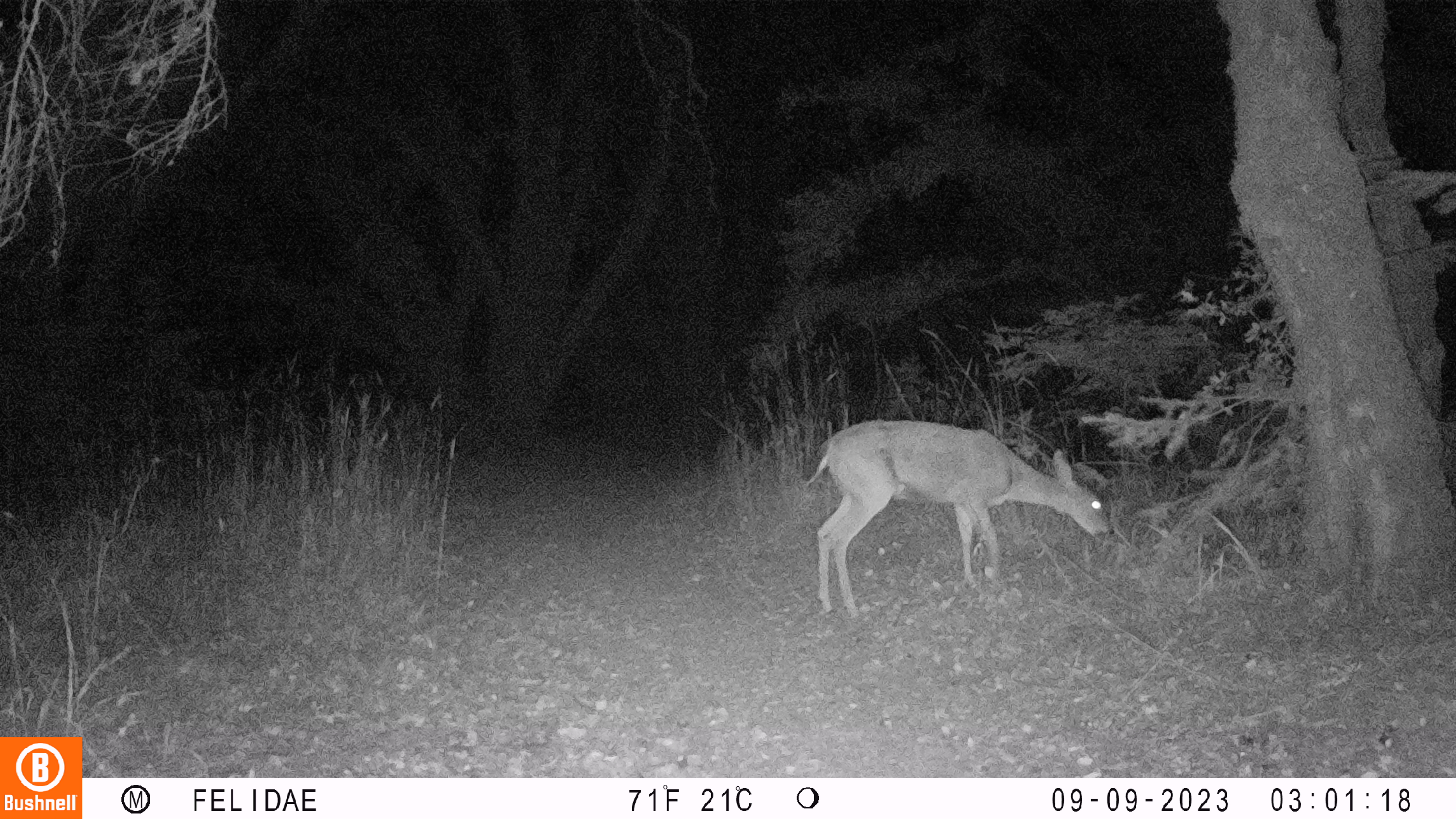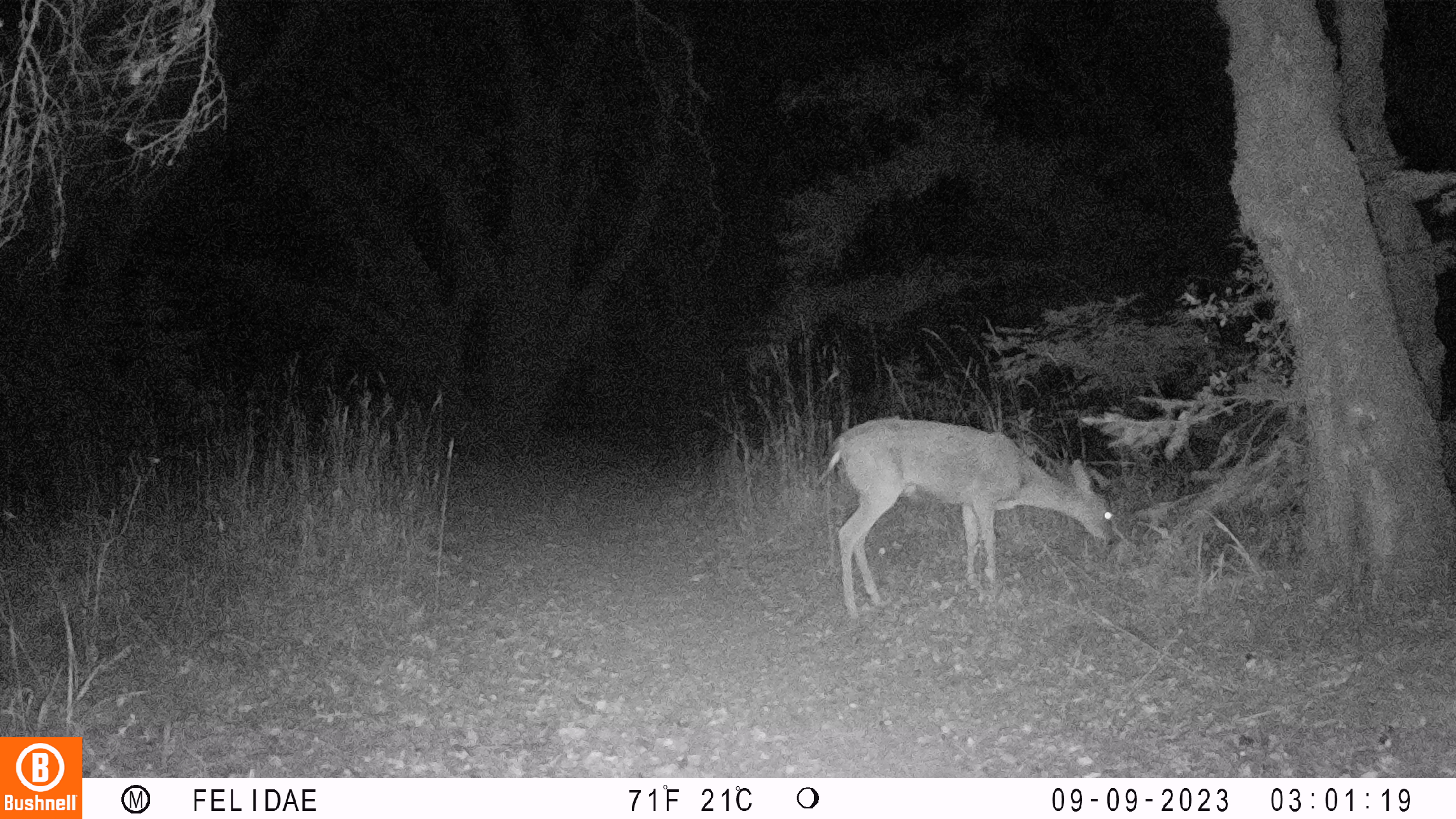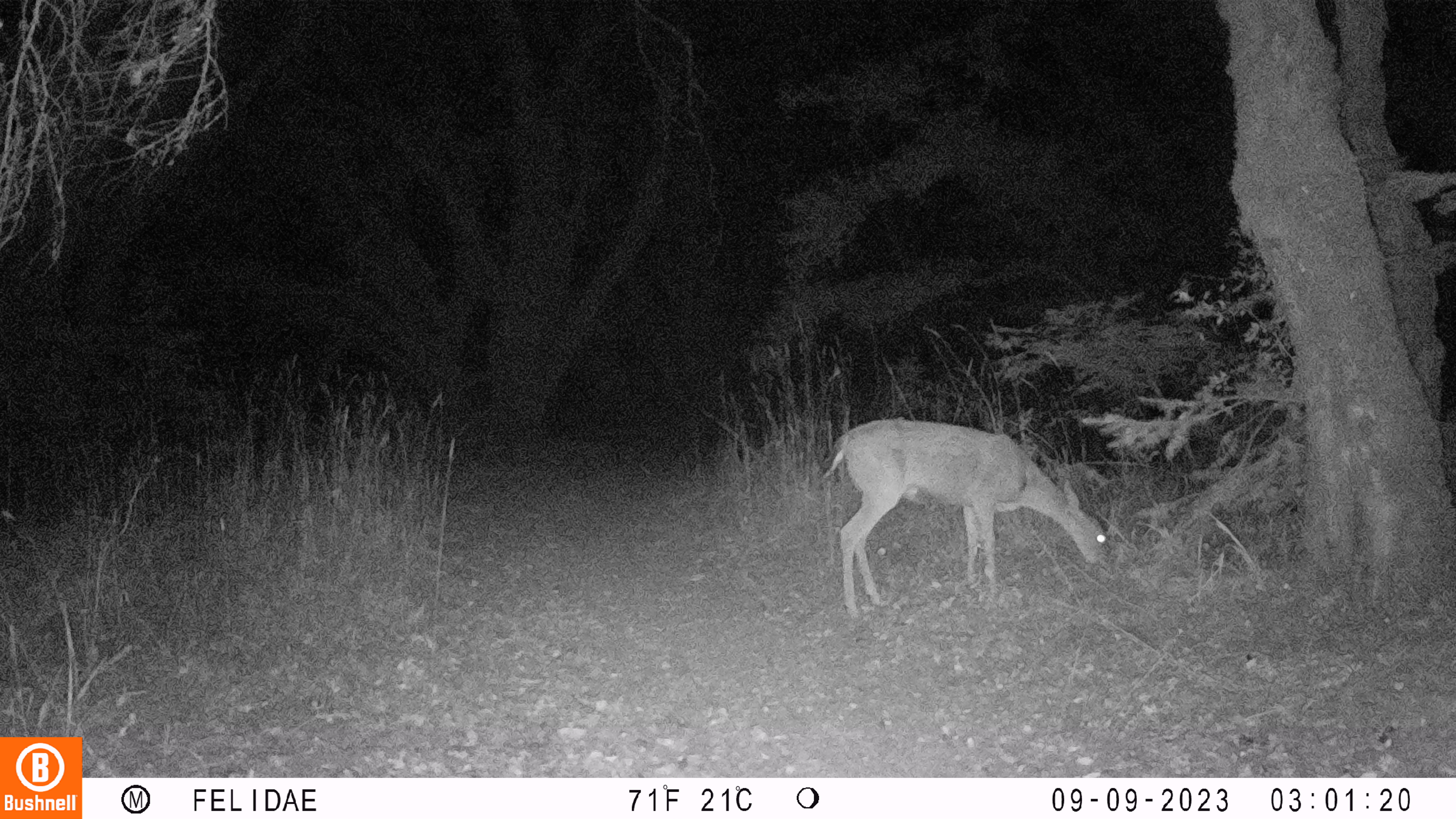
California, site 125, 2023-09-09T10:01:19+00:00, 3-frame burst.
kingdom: Animalia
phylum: Chordata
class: Mammalia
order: Artiodactyla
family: Cervidae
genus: Odocoileus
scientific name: Odocoileus hemionus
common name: mule deer